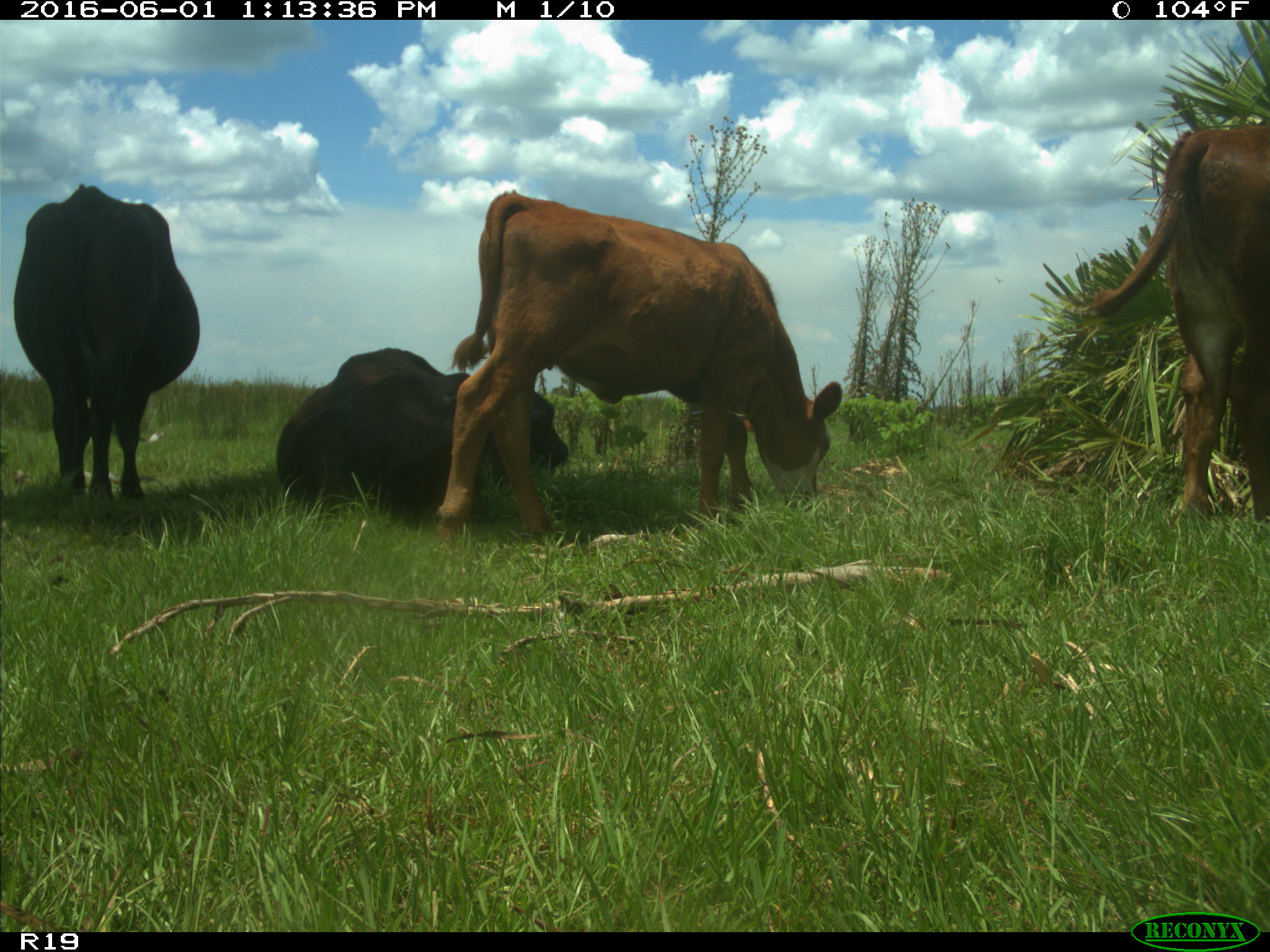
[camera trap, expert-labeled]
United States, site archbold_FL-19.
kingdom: Animalia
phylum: Chordata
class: Mammalia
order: Artiodactyla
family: Bovidae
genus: Bos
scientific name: Bos taurus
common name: domestic cow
Bos taurus (domestic cow).